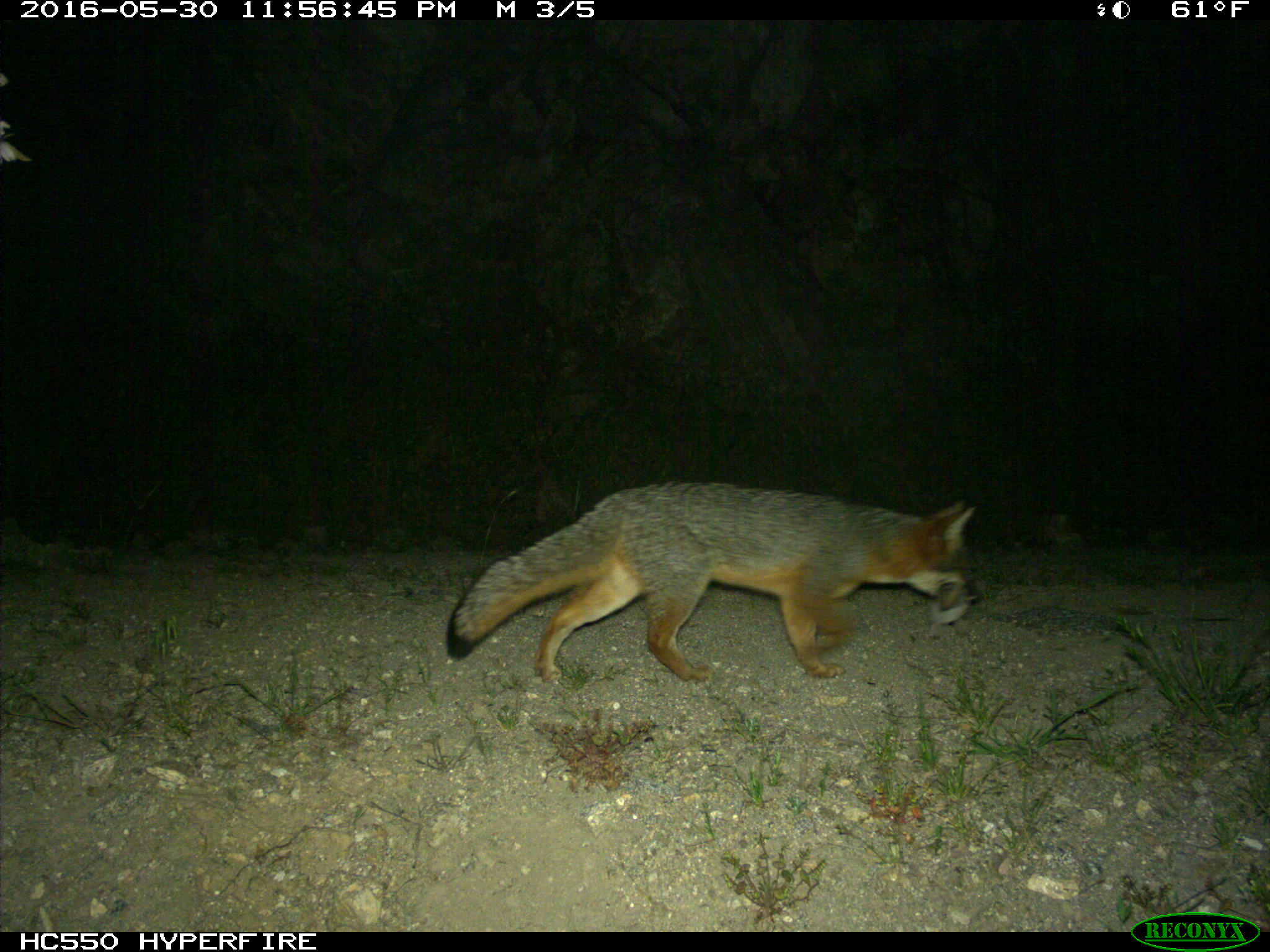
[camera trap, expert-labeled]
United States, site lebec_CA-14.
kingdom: Animalia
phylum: Chordata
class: Mammalia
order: Carnivora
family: Canidae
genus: Urocyon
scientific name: Urocyon cinereoargenteus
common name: gray fox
Urocyon cinereoargenteus (gray fox).